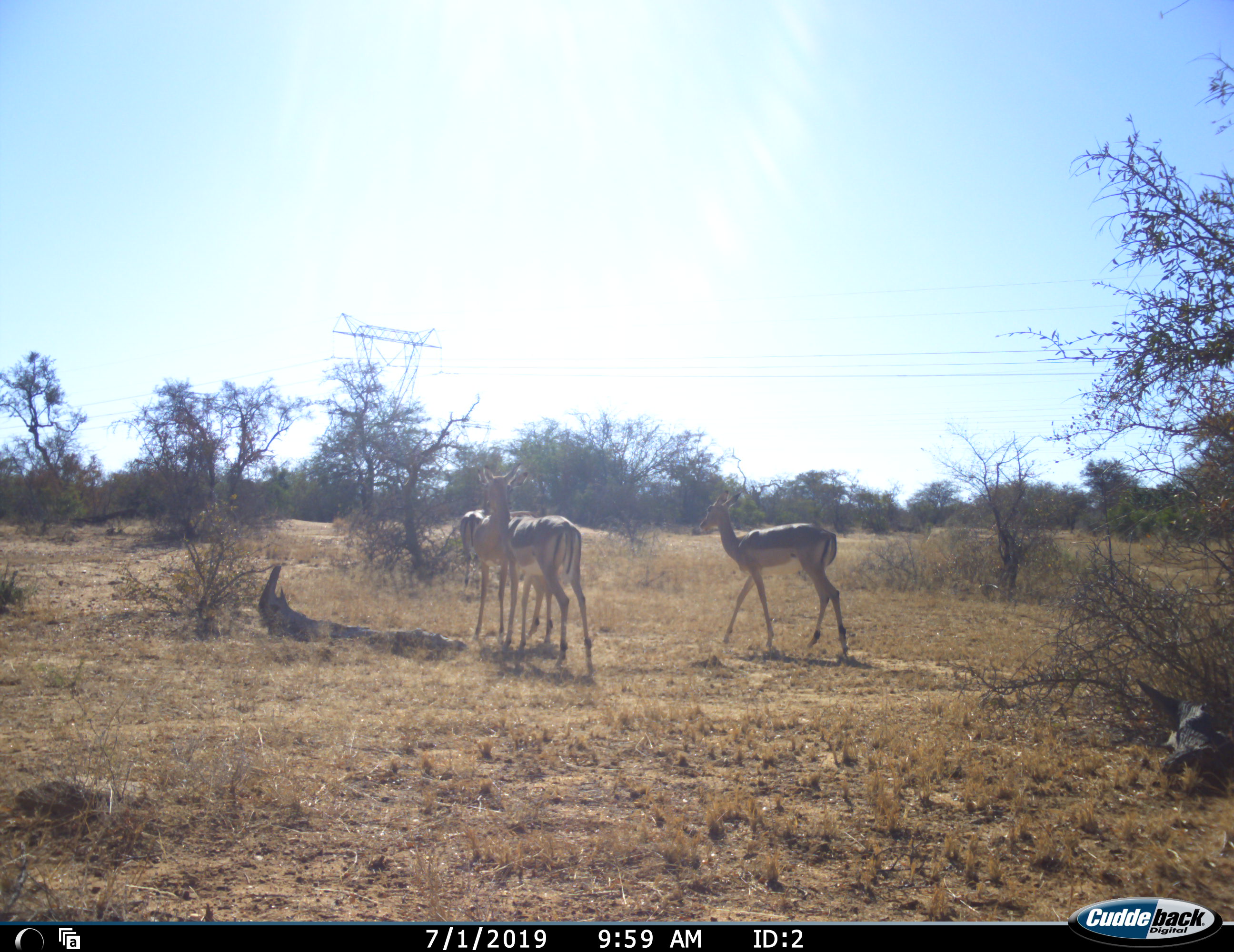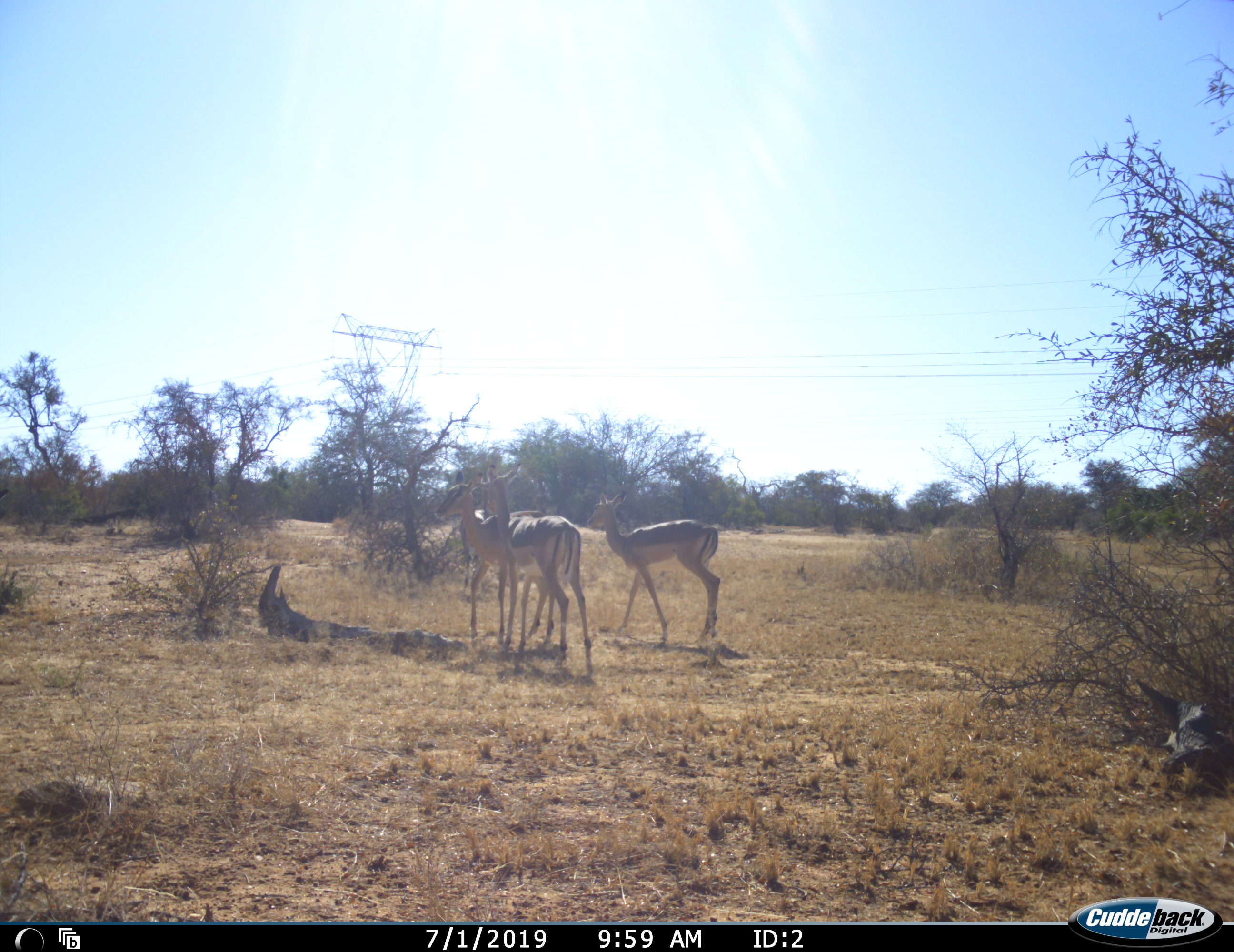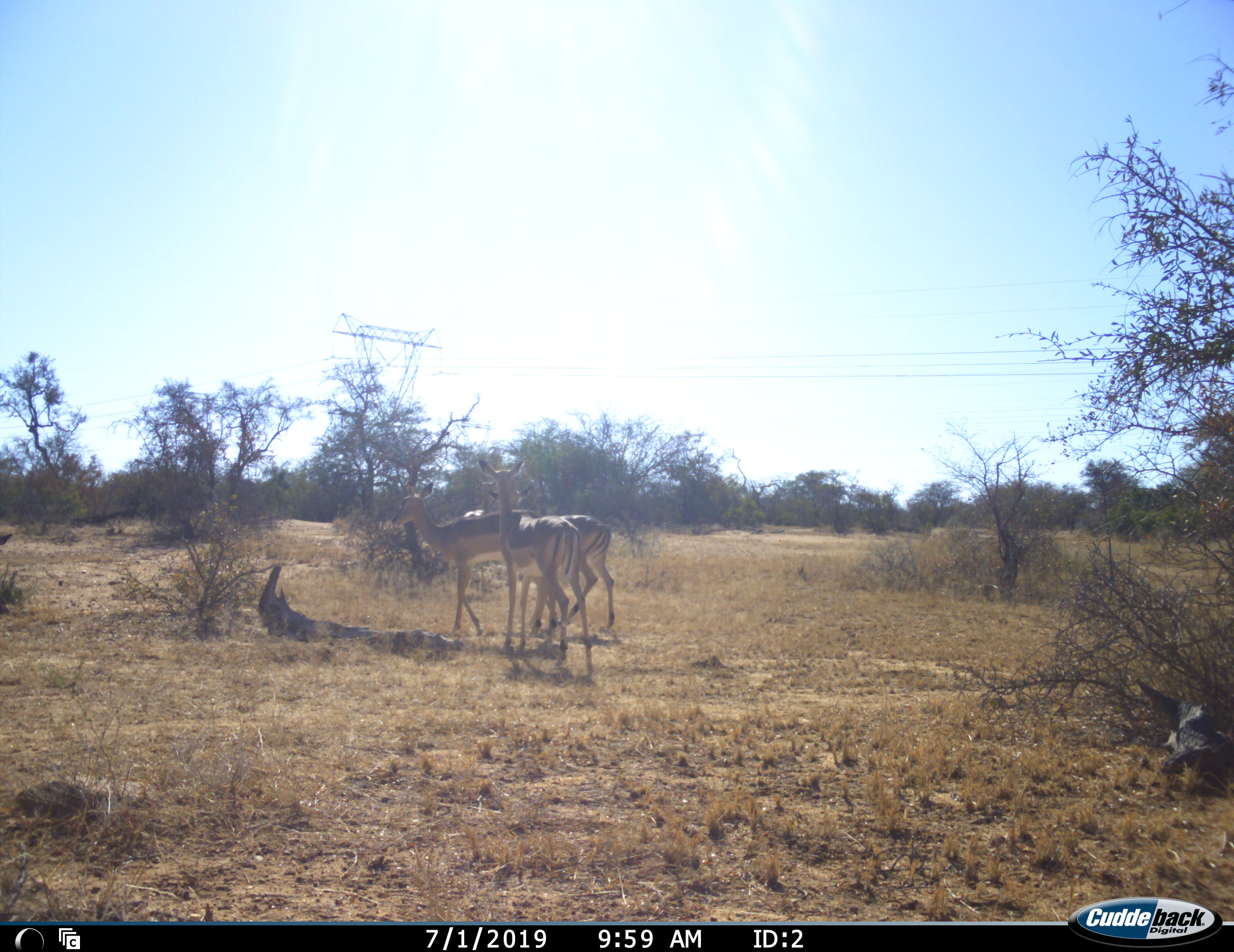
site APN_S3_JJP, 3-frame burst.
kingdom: Animalia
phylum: Chordata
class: Mammalia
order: Artiodactyla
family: Bovidae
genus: Aepyceros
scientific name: Aepyceros melampus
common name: impala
Impala (Aepyceros melampus), count 4. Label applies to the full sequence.